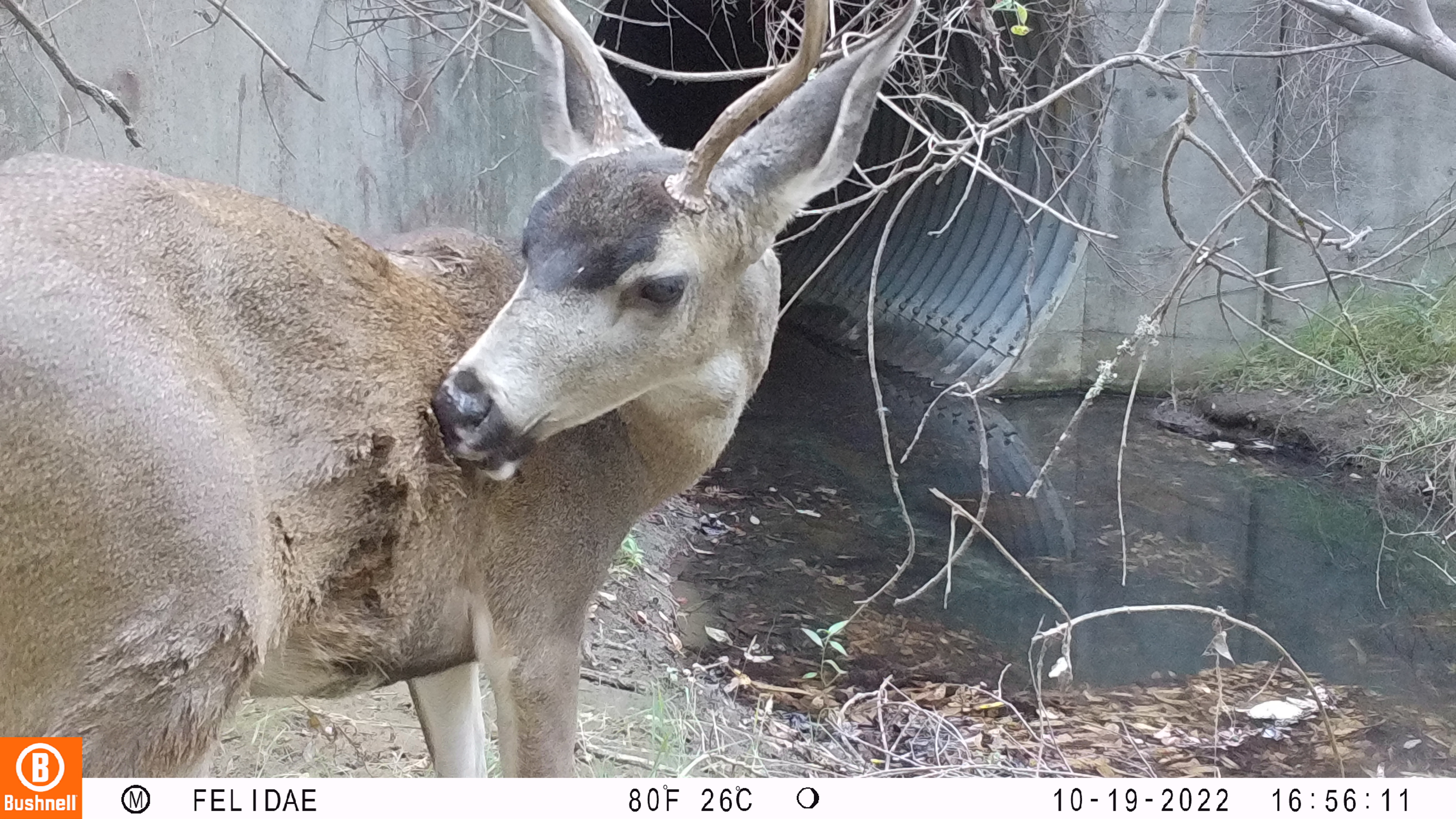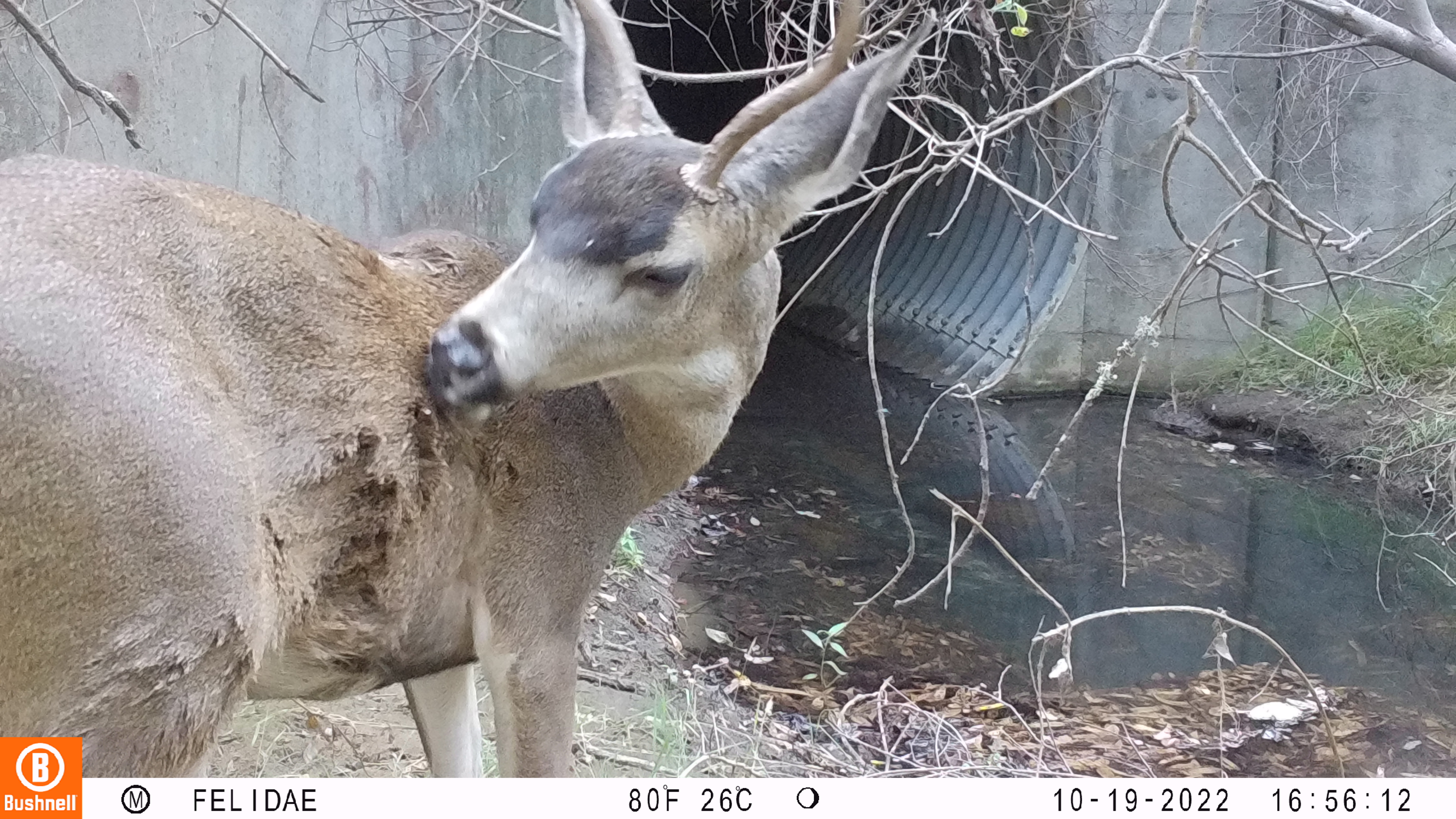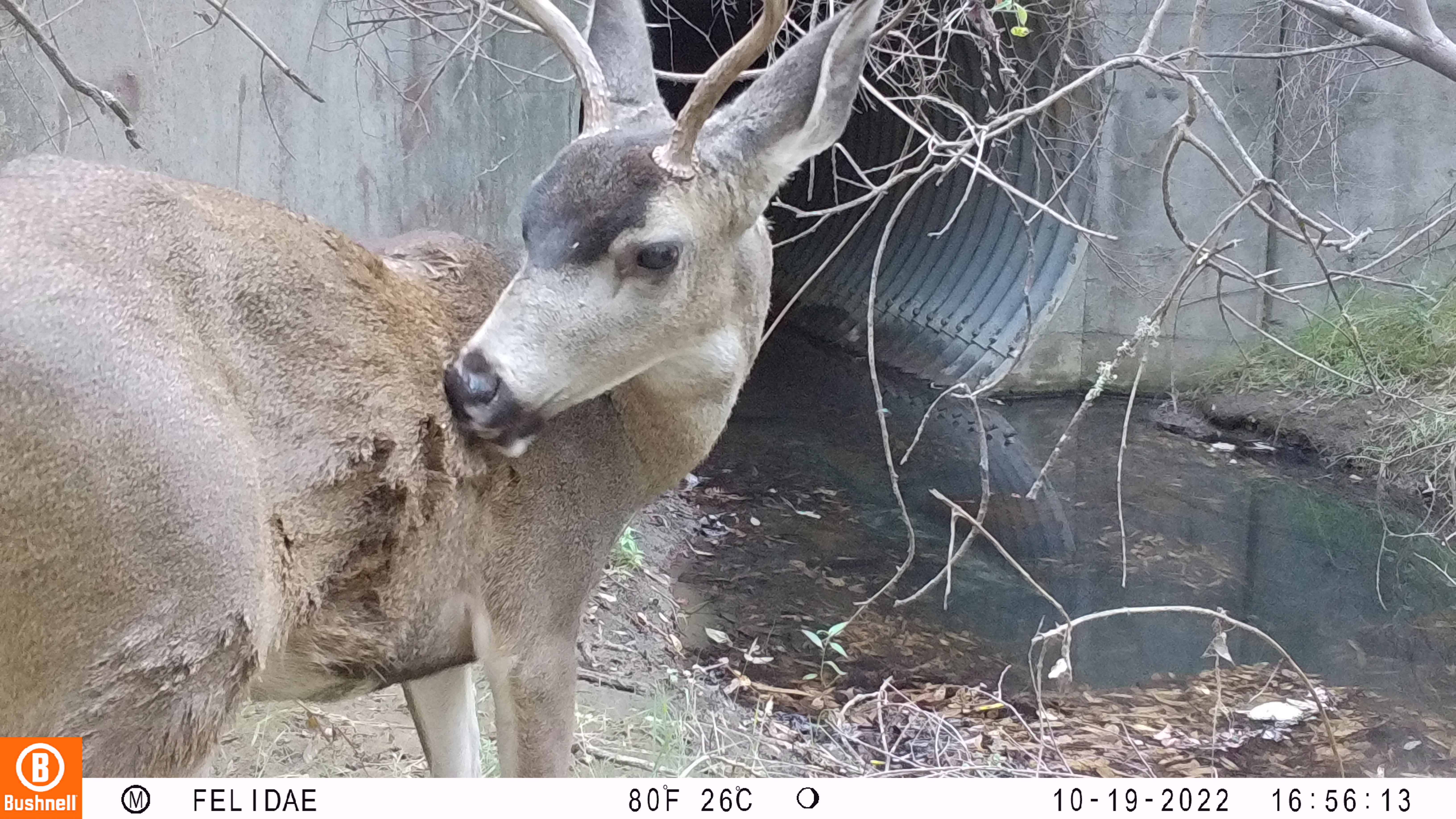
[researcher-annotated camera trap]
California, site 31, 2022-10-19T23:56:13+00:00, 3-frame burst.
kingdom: Animalia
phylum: Chordata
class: Mammalia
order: Artiodactyla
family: Cervidae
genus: Odocoileus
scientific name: Odocoileus hemionus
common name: mule deer